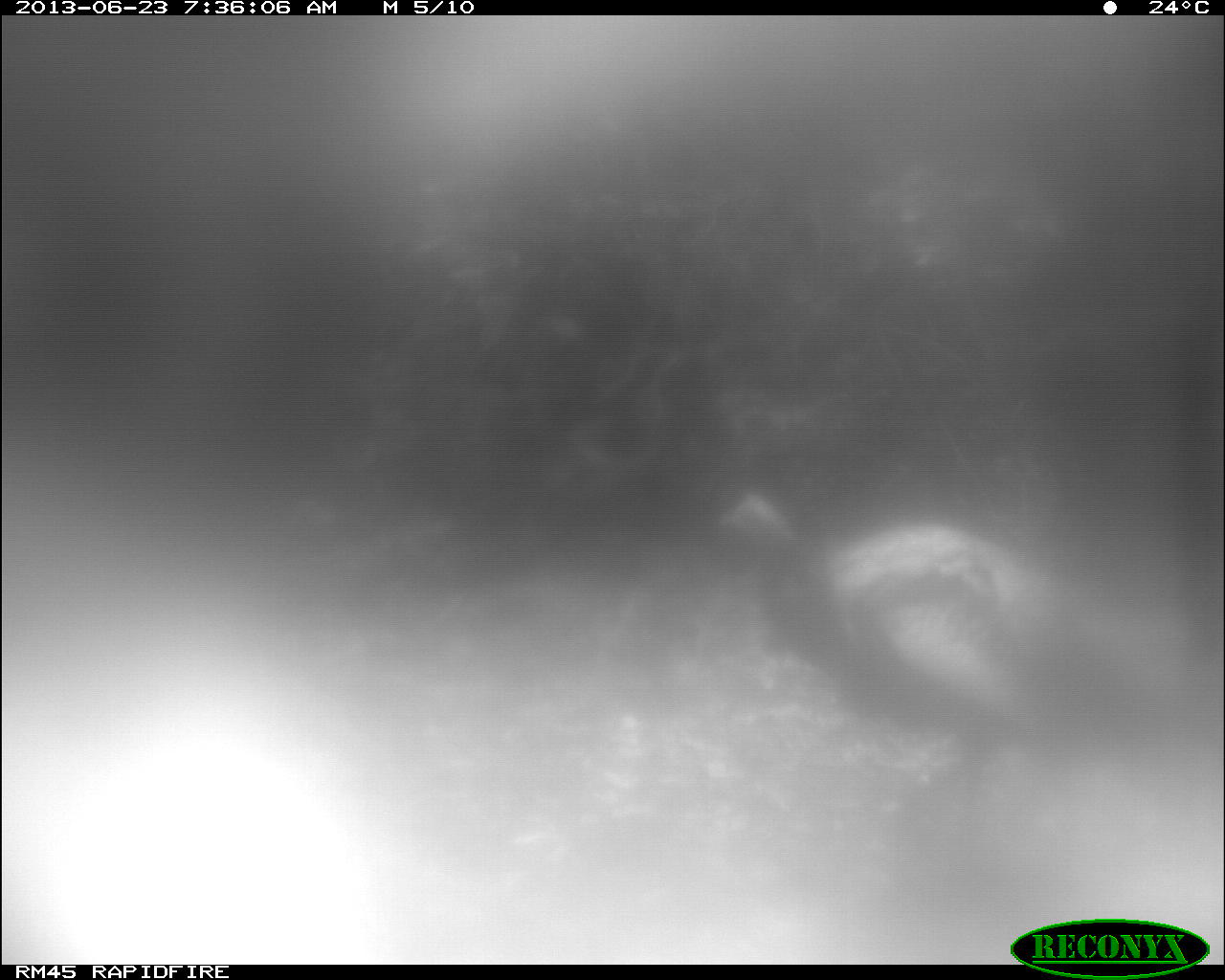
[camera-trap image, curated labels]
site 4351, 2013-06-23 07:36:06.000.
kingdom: Animalia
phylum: Chordata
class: Aves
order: Galliformes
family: Phasianidae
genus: Meleagris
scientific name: Meleagris ocellata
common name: ocellated turkey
Meleagris ocellata (ocellated turkey), count 1, sex male.